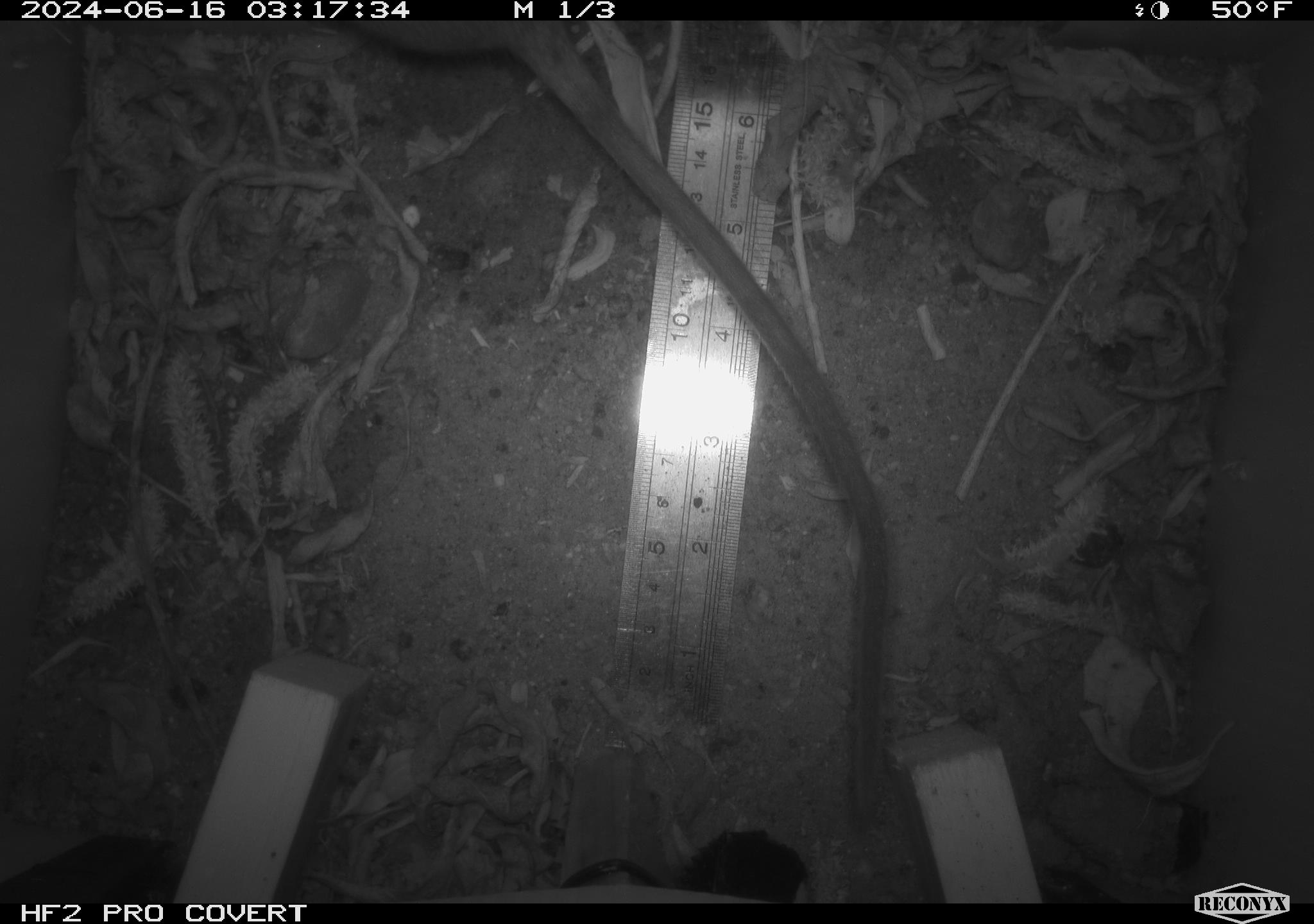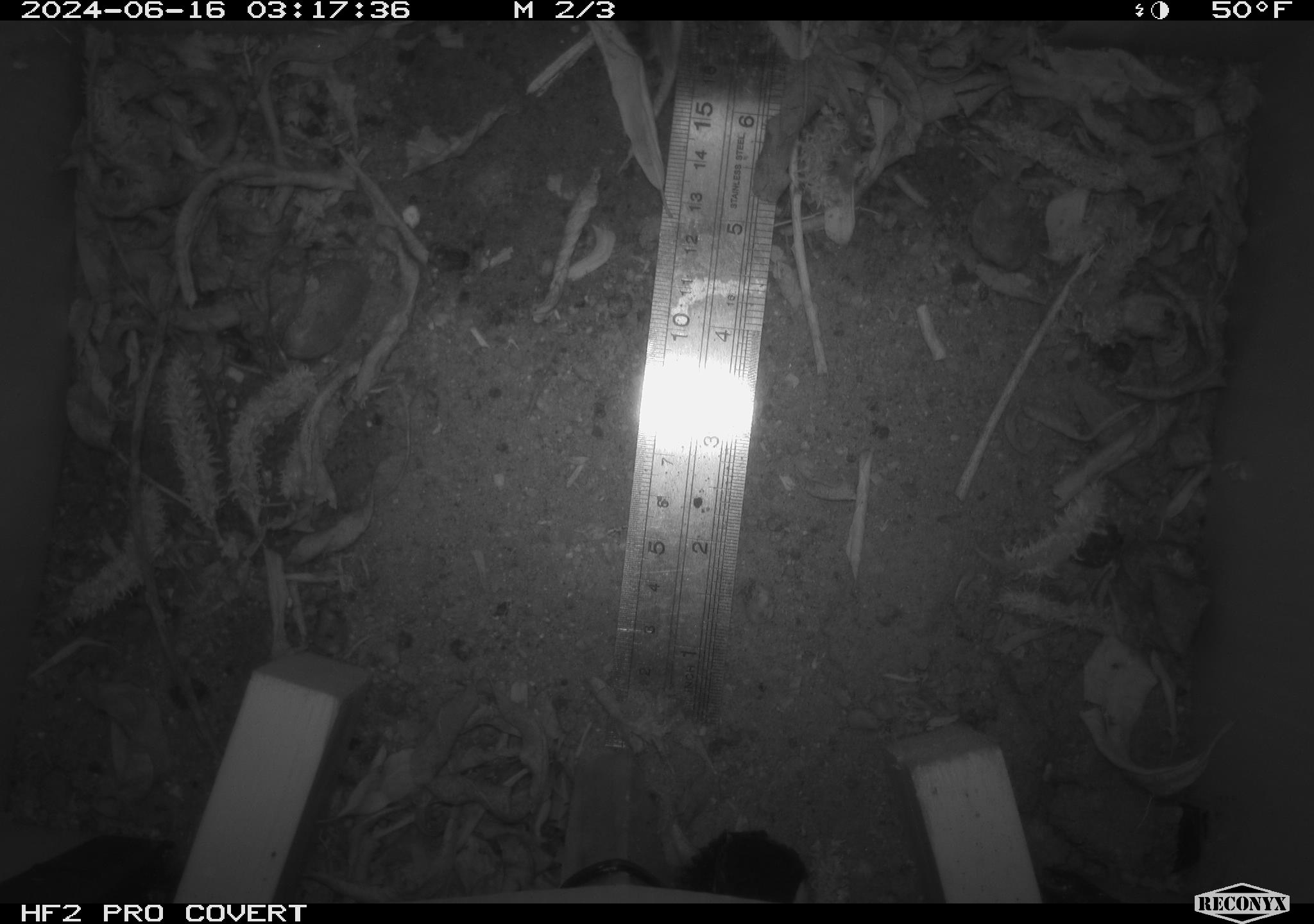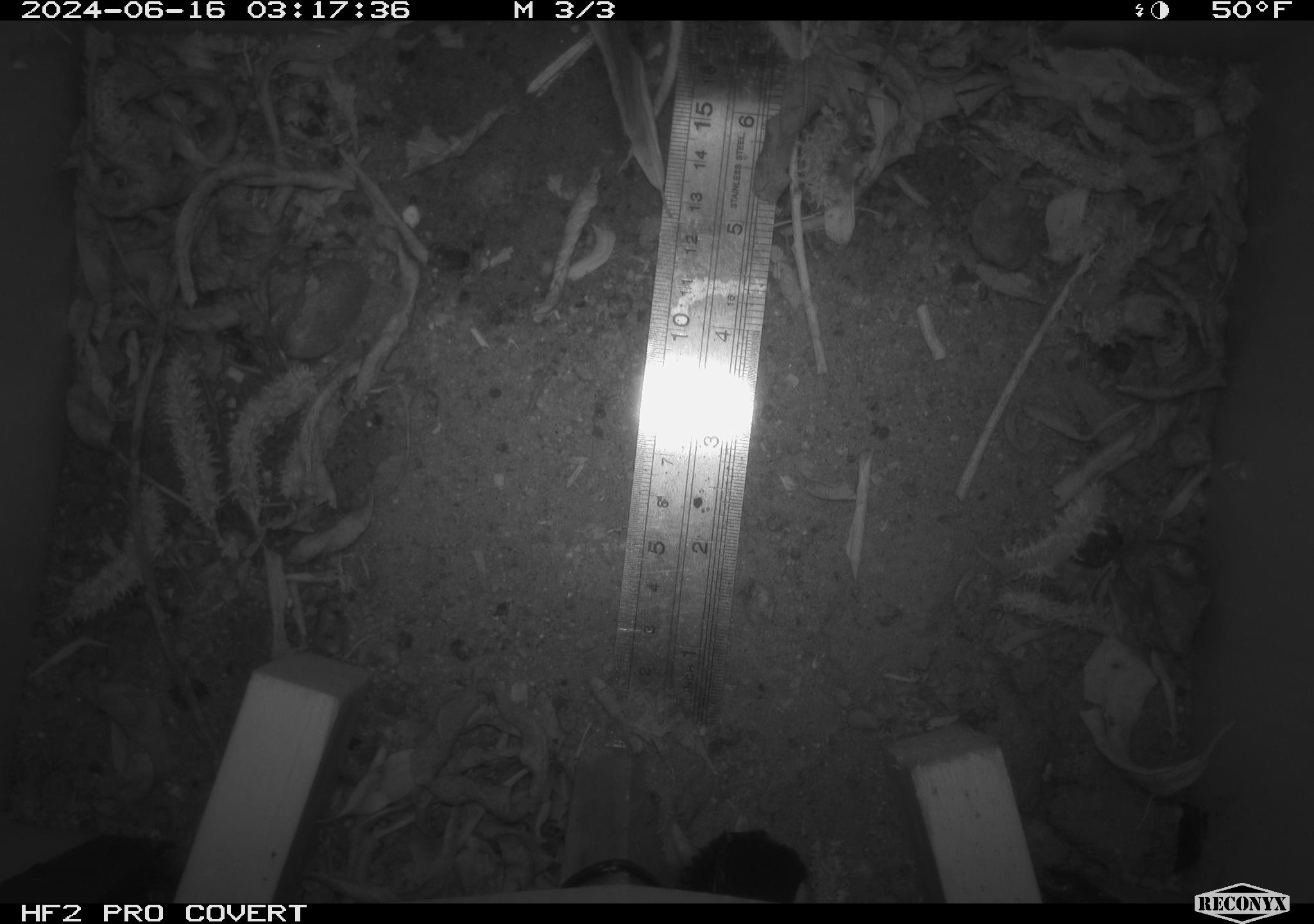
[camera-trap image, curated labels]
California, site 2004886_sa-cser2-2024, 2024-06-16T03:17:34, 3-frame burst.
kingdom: Animalia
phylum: Chordata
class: Mammalia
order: Rodentia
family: Muridae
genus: Rattus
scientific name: Rattus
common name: rat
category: rattus species